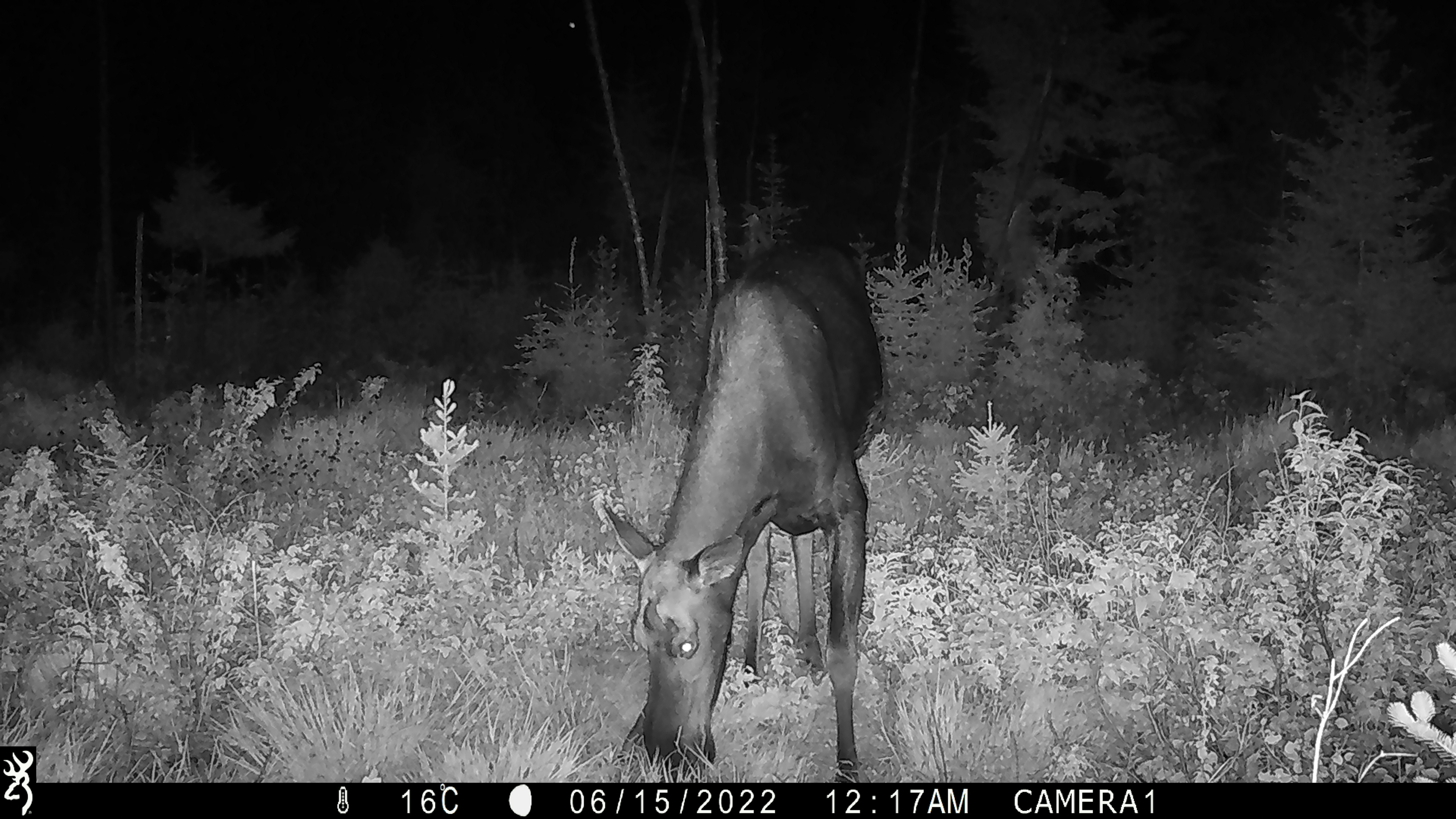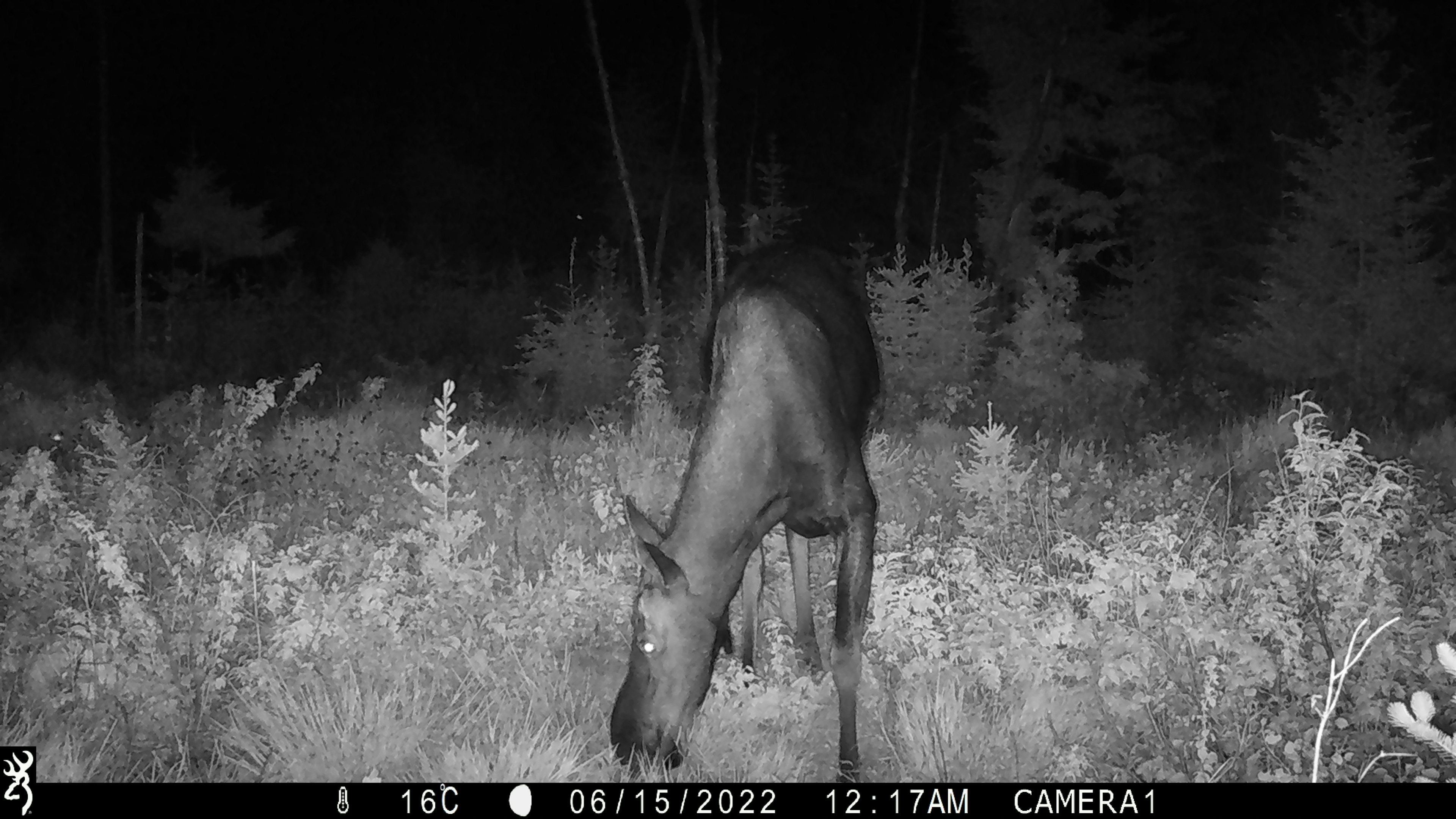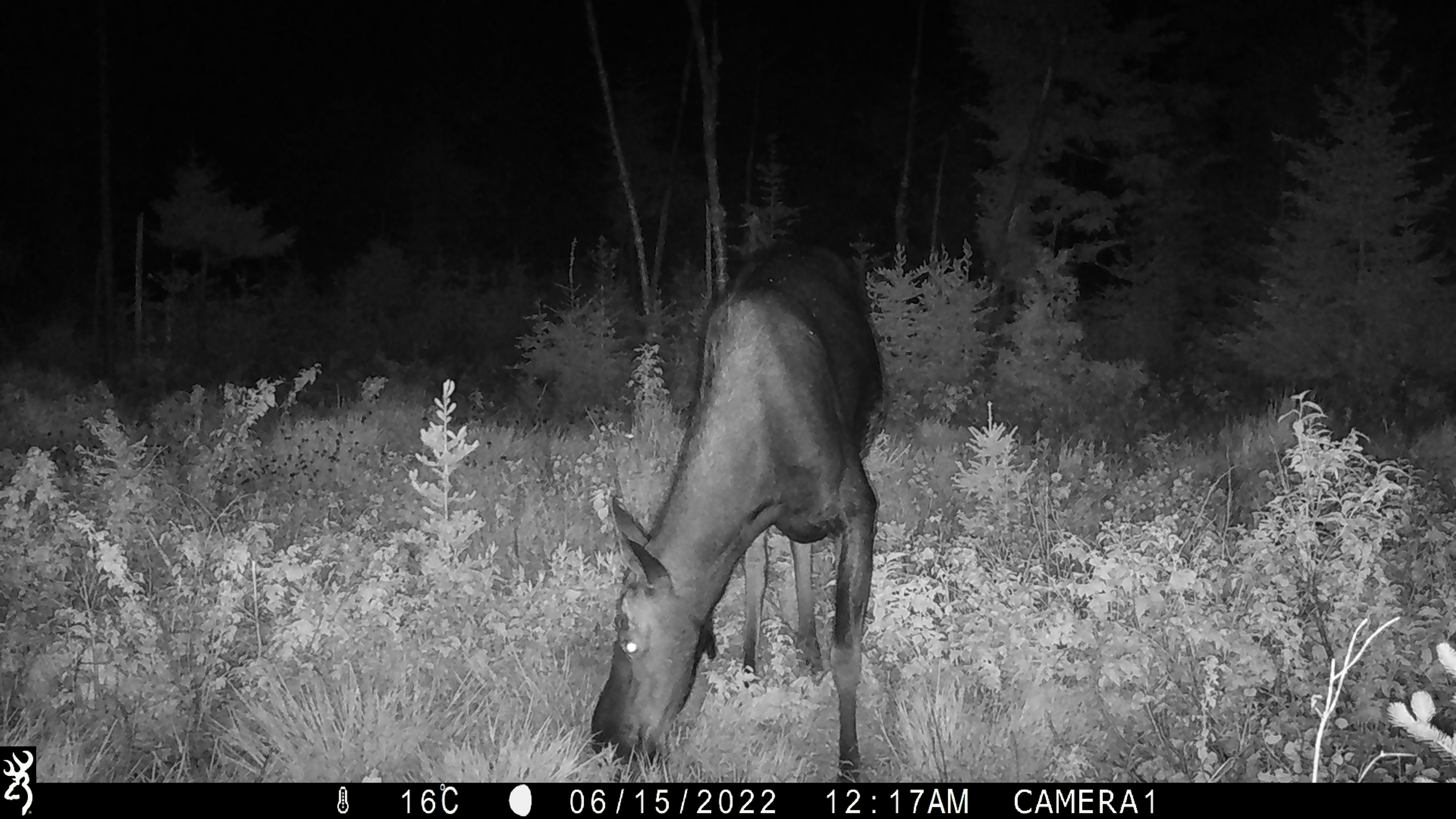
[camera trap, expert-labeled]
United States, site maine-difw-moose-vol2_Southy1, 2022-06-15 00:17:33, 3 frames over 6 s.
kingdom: Animalia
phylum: Chordata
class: Mammalia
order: Artiodactyla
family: Cervidae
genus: Alces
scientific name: Alces alces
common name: moose